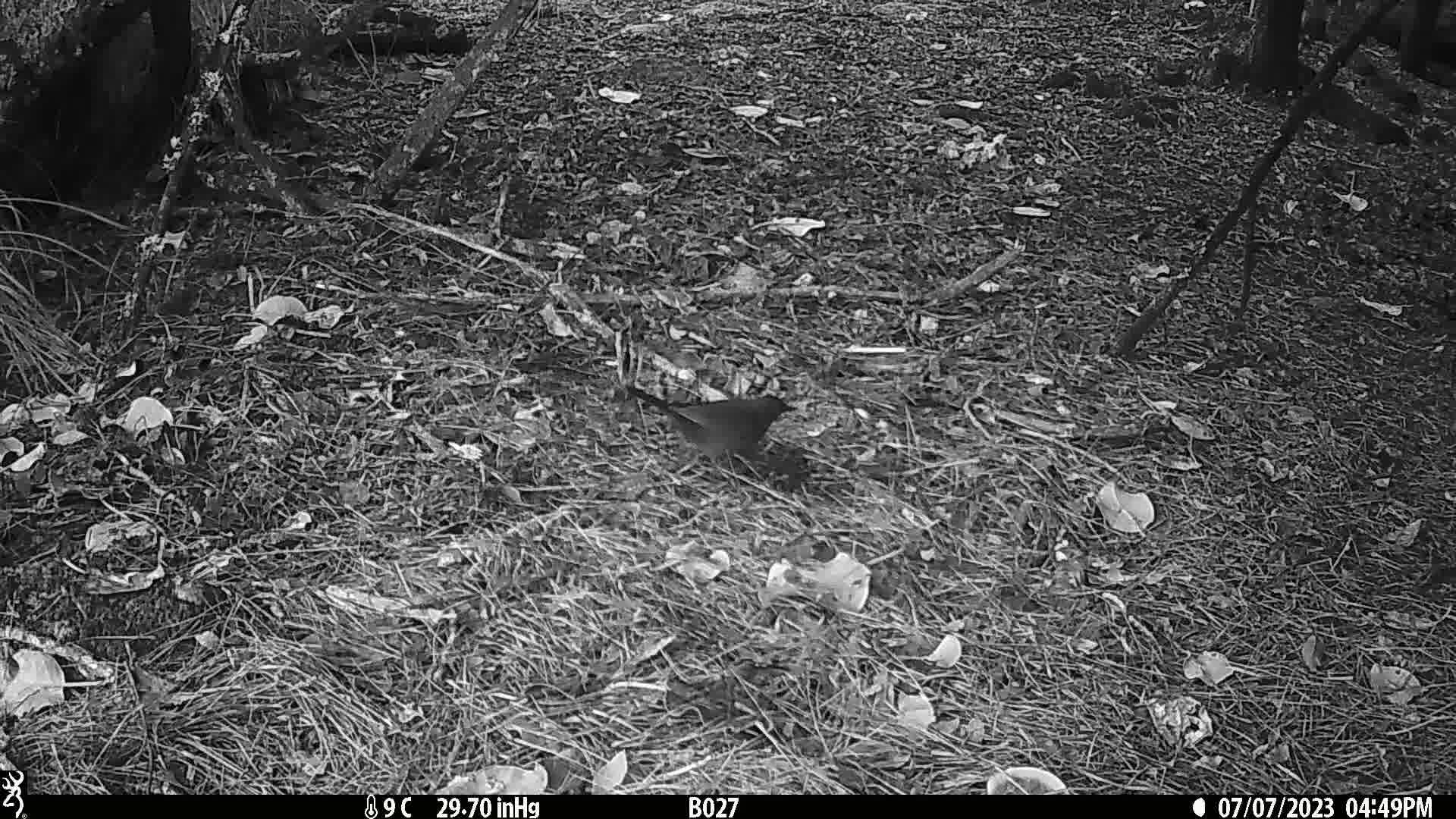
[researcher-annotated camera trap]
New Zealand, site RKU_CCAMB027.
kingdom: Animalia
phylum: Chordata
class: Aves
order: Passeriformes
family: Turdidae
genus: Turdus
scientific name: Turdus merula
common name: eurasian blackbird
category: blackbird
Blackbird (eurasian blackbird) (Turdus merula).